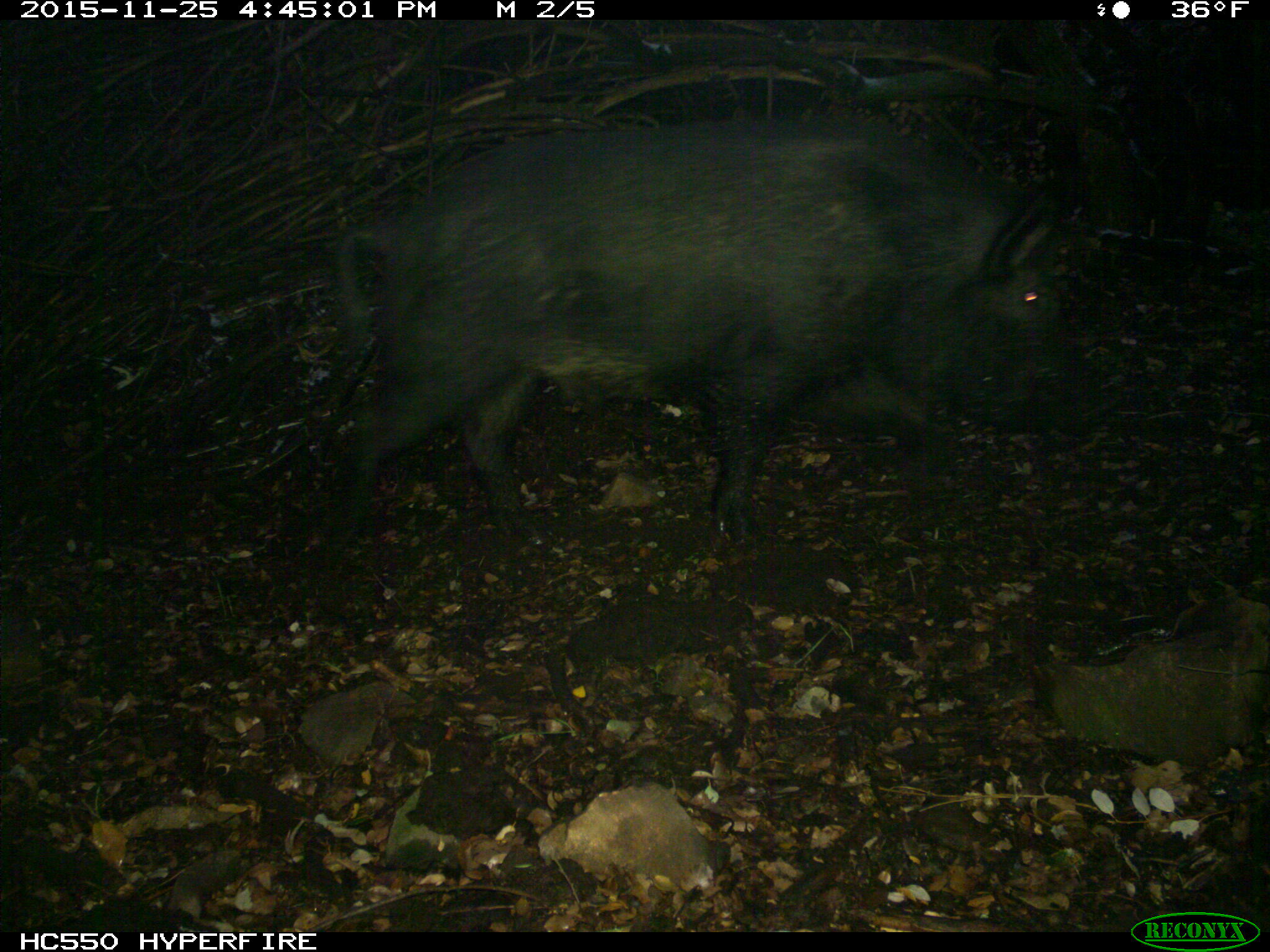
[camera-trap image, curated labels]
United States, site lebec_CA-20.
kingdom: Animalia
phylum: Chordata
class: Mammalia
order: Artiodactyla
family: Suidae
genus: Sus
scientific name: Sus scrofa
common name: wild boar